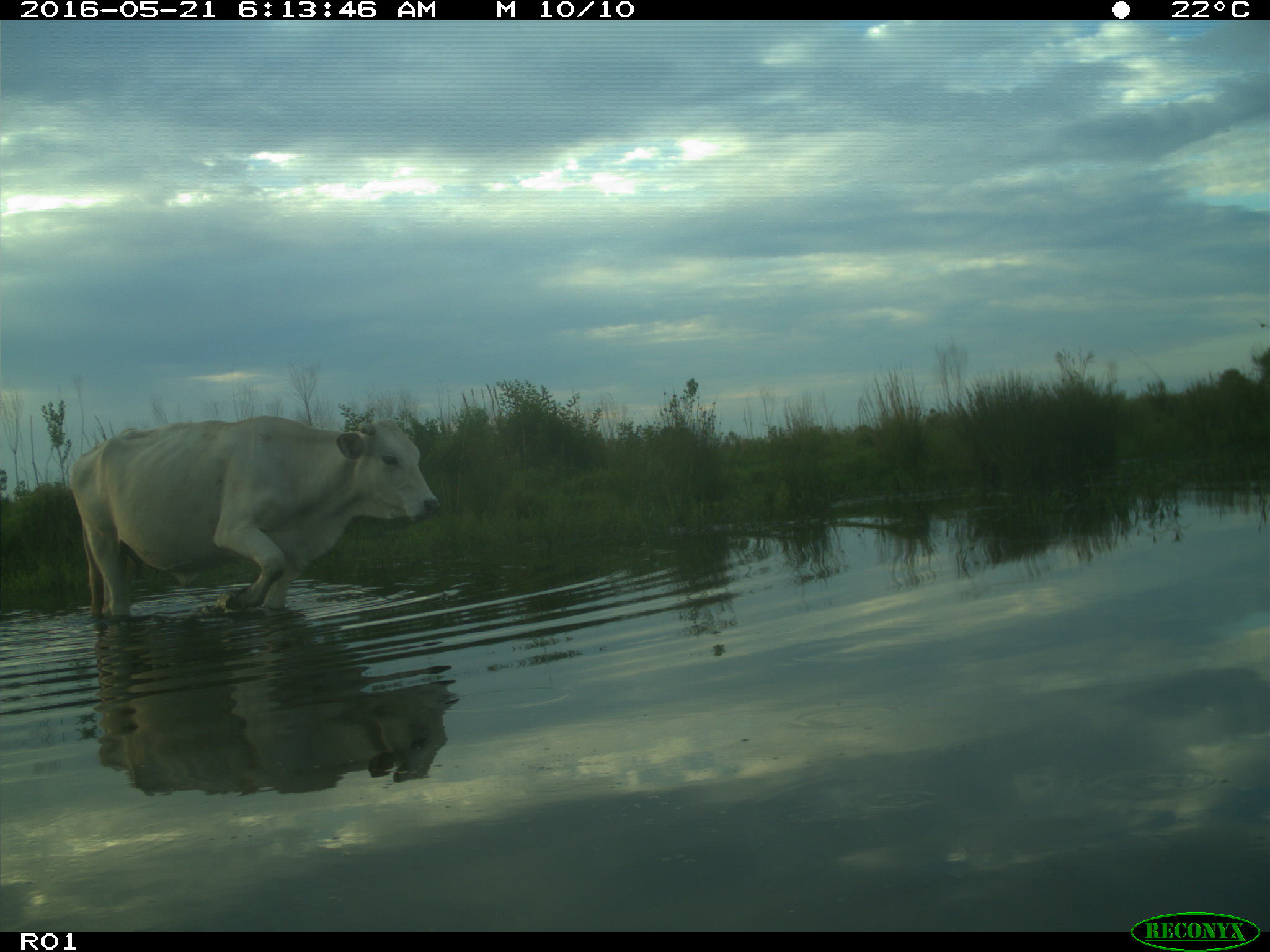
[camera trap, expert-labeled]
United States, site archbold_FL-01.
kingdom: Animalia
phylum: Chordata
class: Mammalia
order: Artiodactyla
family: Bovidae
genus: Bos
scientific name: Bos taurus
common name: domestic cow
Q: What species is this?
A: Bos taurus (domestic cow).